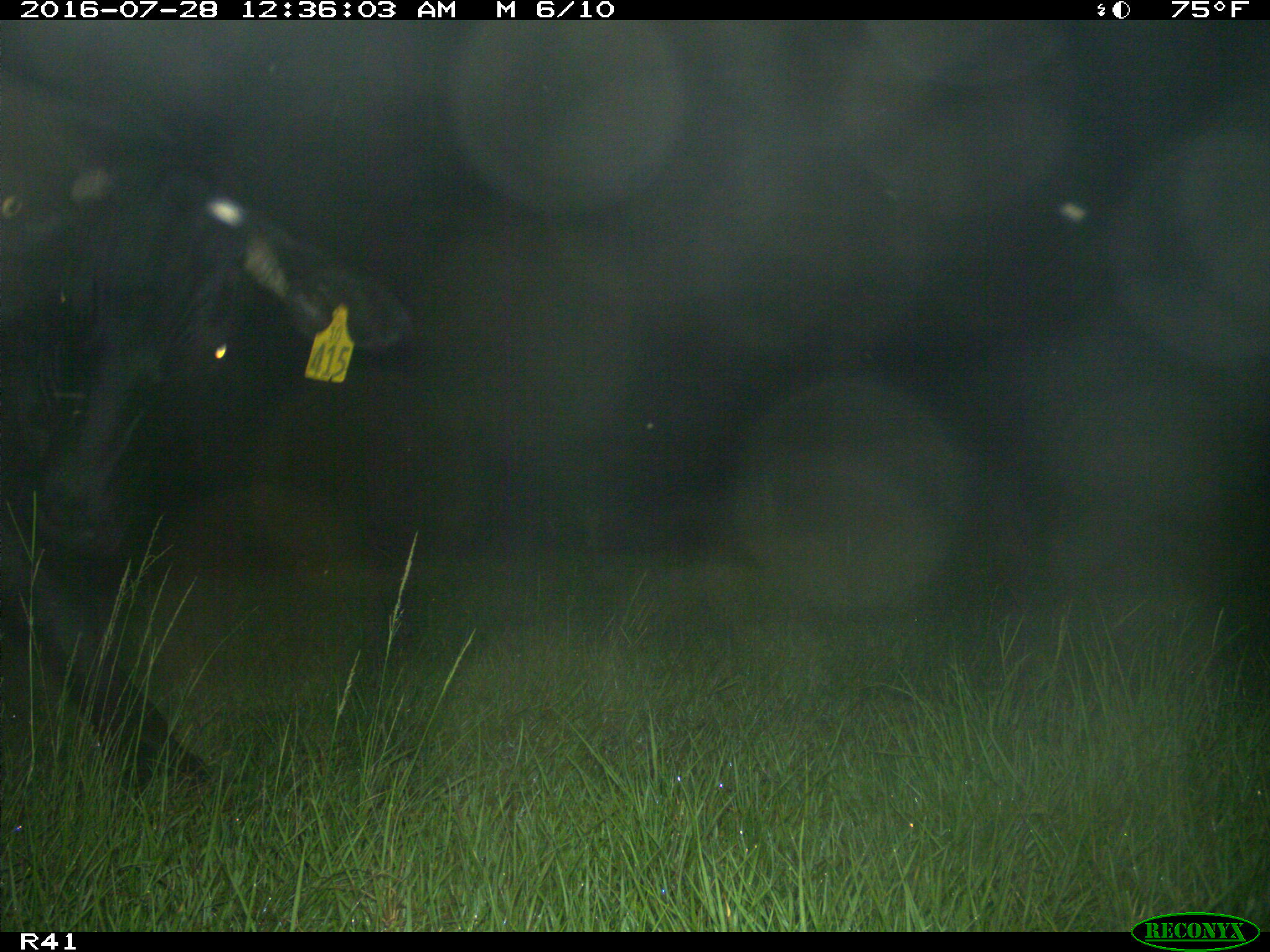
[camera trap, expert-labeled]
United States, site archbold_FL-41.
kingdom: Animalia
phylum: Chordata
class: Mammalia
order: Artiodactyla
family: Bovidae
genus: Bos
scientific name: Bos taurus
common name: domestic cow